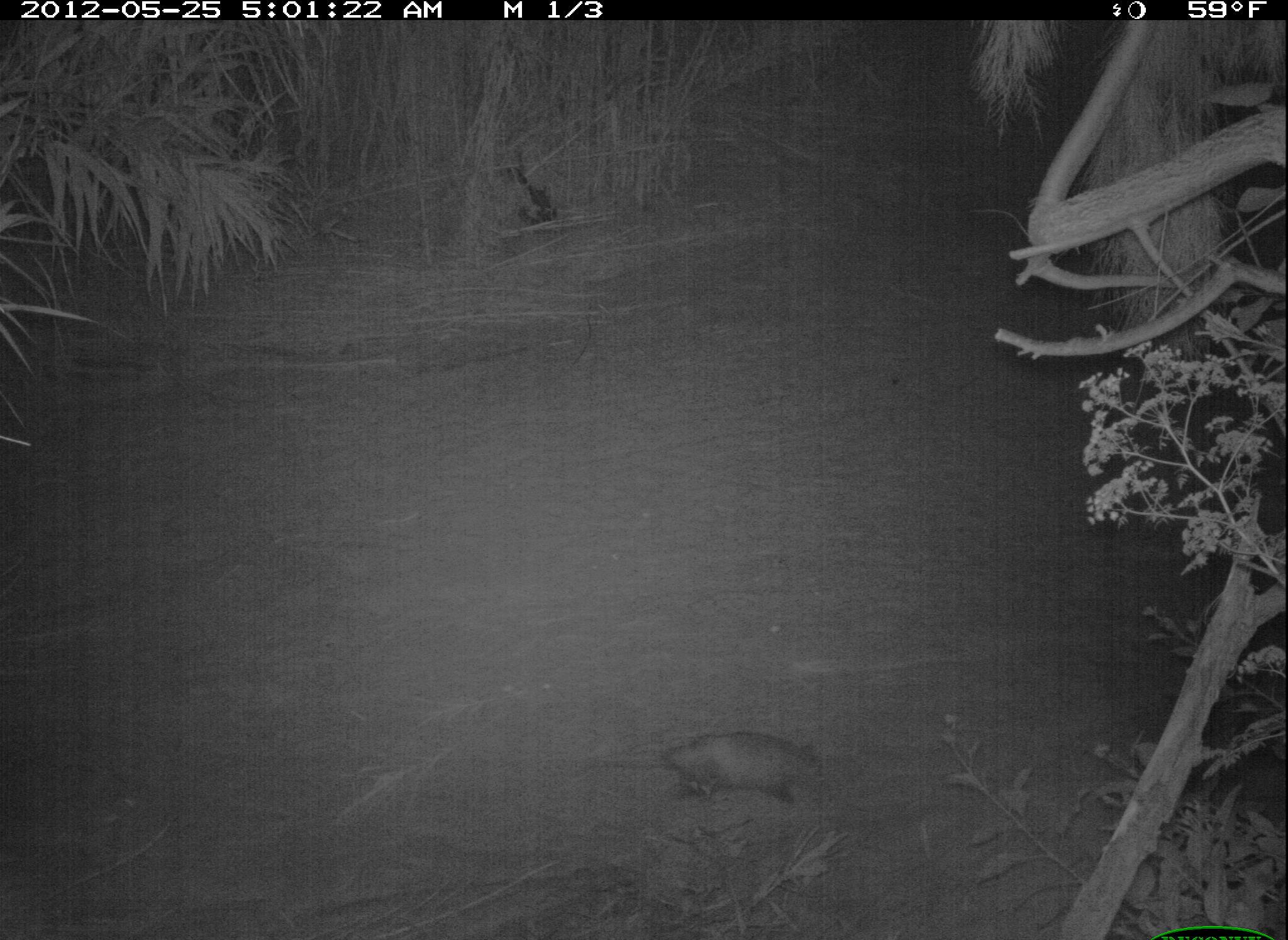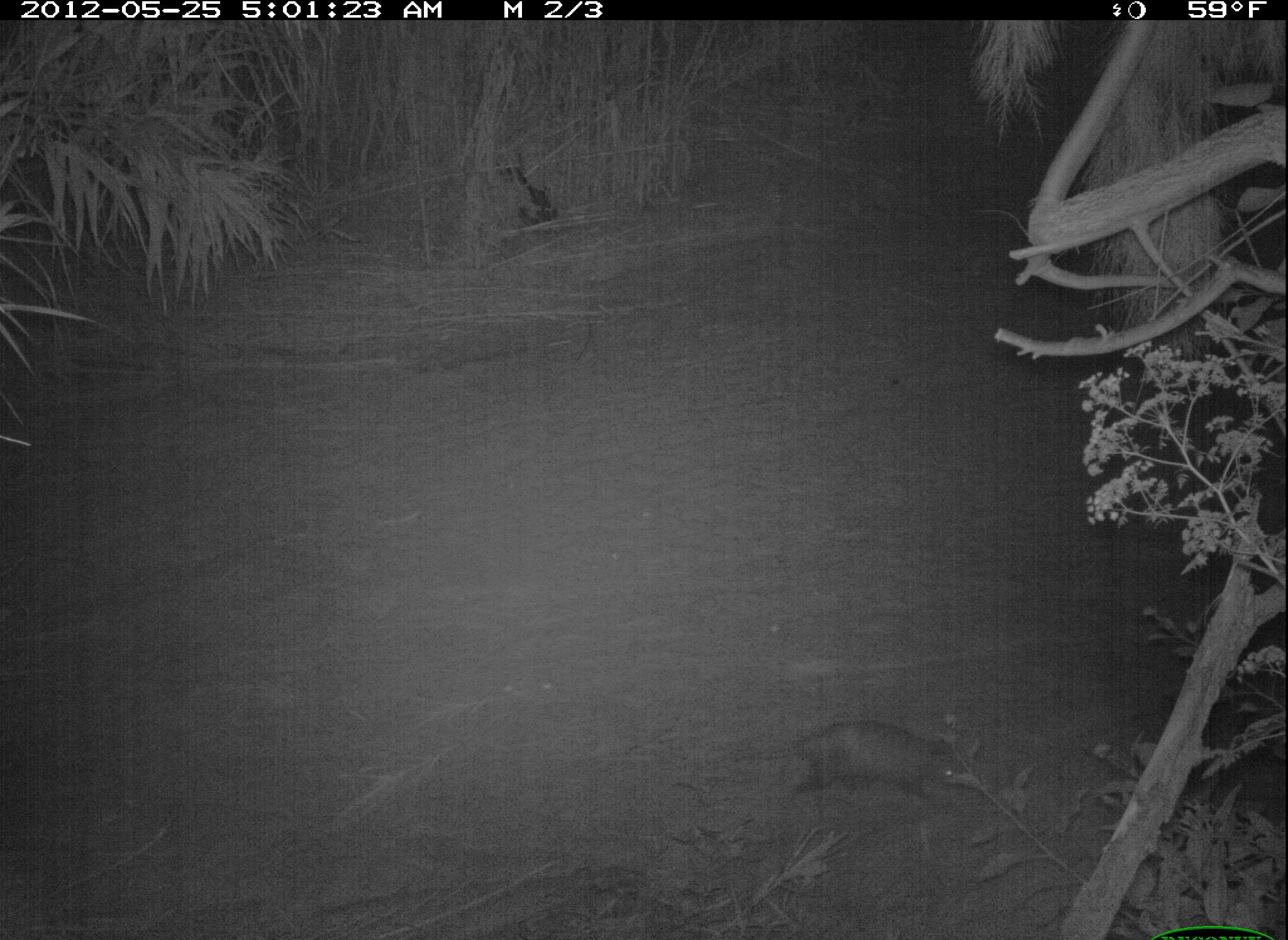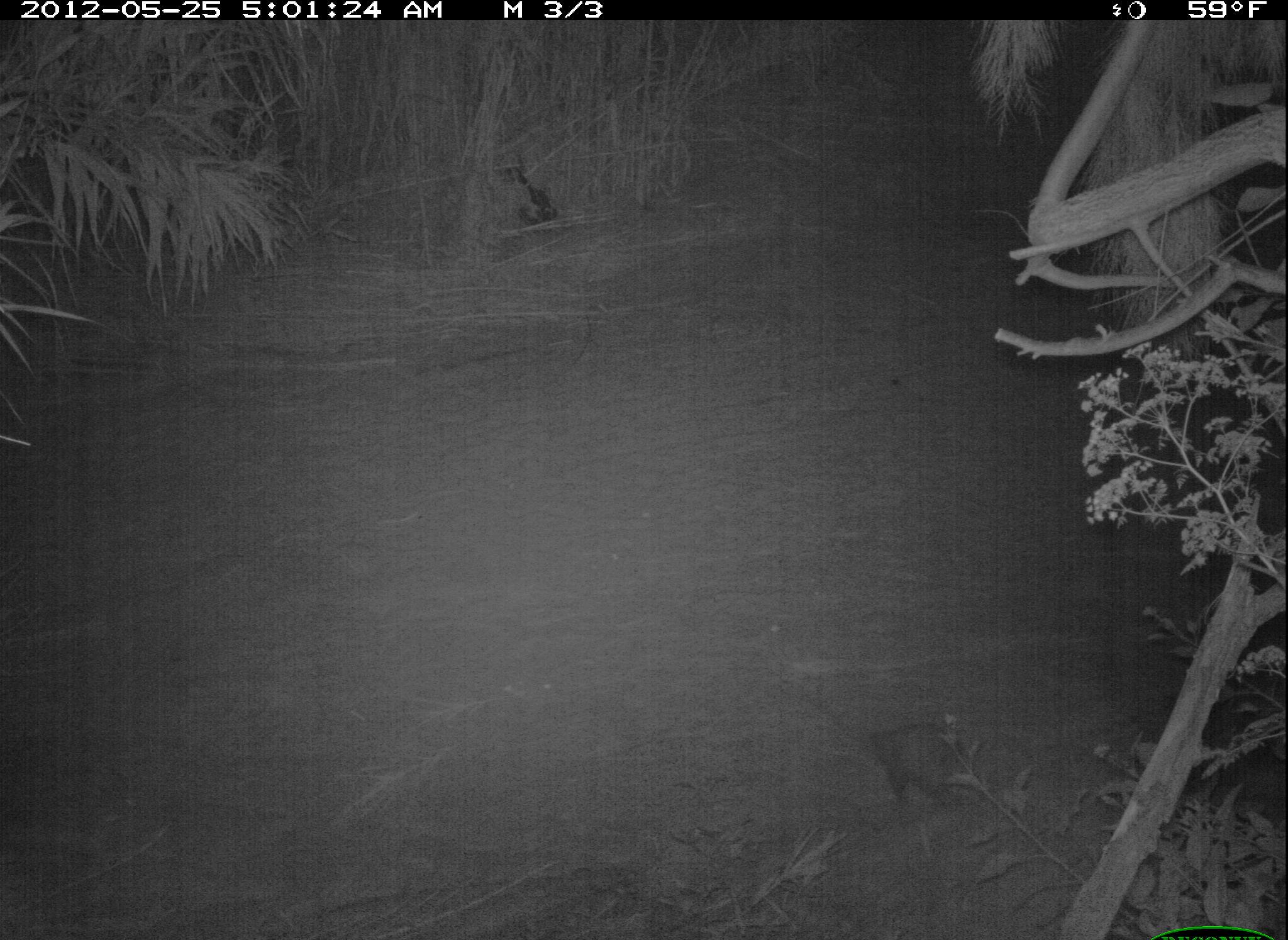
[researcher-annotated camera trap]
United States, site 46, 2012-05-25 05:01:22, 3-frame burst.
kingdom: Animalia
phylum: Chordata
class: Mammalia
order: Didelphimorphia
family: Didelphidae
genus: Didelphis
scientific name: Didelphis virginiana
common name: virginia opossum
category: opossum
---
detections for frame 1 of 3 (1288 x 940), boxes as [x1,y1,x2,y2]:
opossum: [673,718,845,823]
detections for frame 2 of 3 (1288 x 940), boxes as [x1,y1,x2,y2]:
opossum: [778,704,976,818]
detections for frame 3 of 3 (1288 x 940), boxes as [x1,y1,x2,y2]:
opossum: [819,698,998,818]